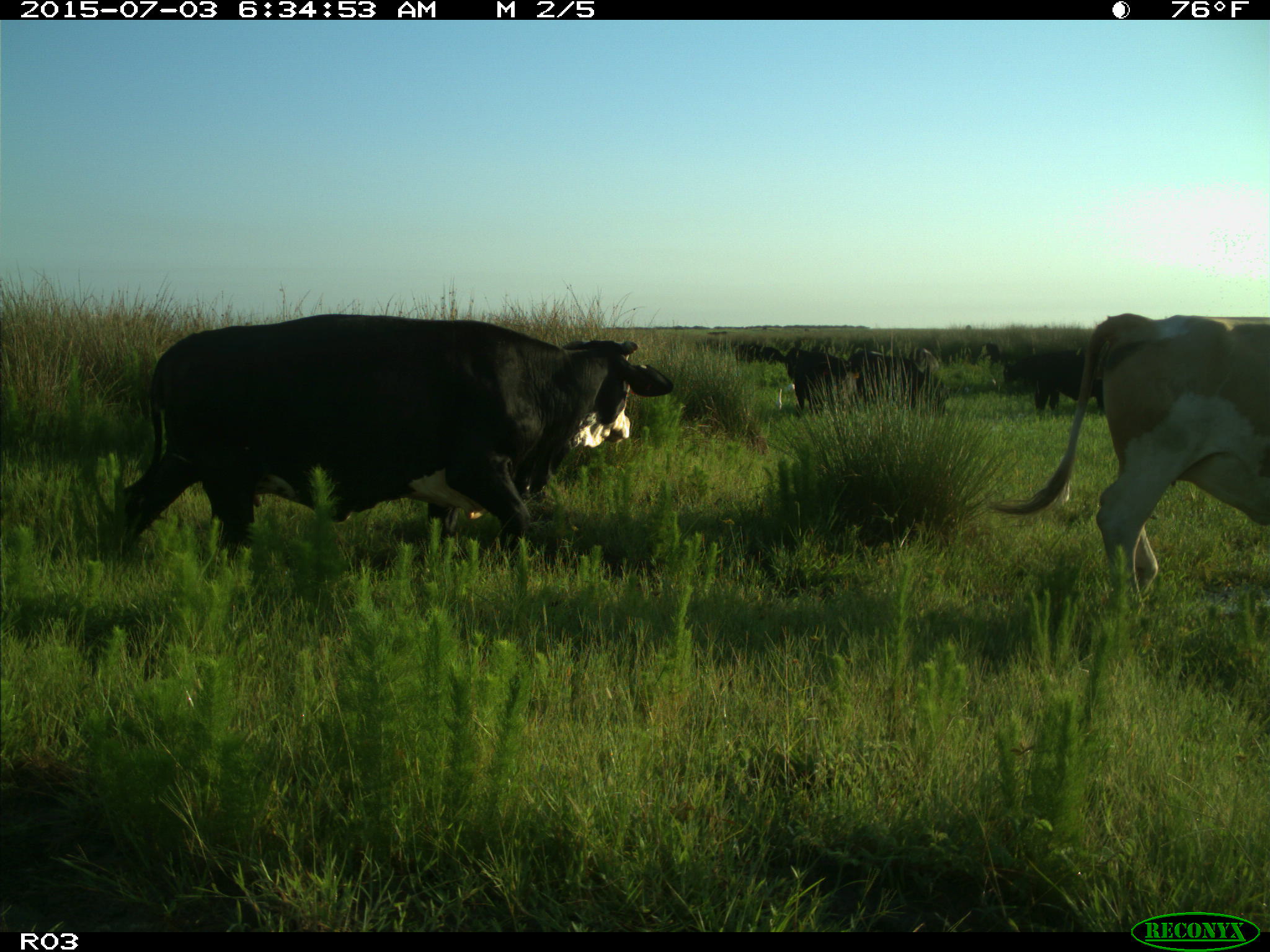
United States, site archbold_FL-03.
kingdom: Animalia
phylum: Chordata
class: Mammalia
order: Artiodactyla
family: Bovidae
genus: Bos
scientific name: Bos taurus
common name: domestic cow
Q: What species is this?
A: Bos taurus (domestic cow).